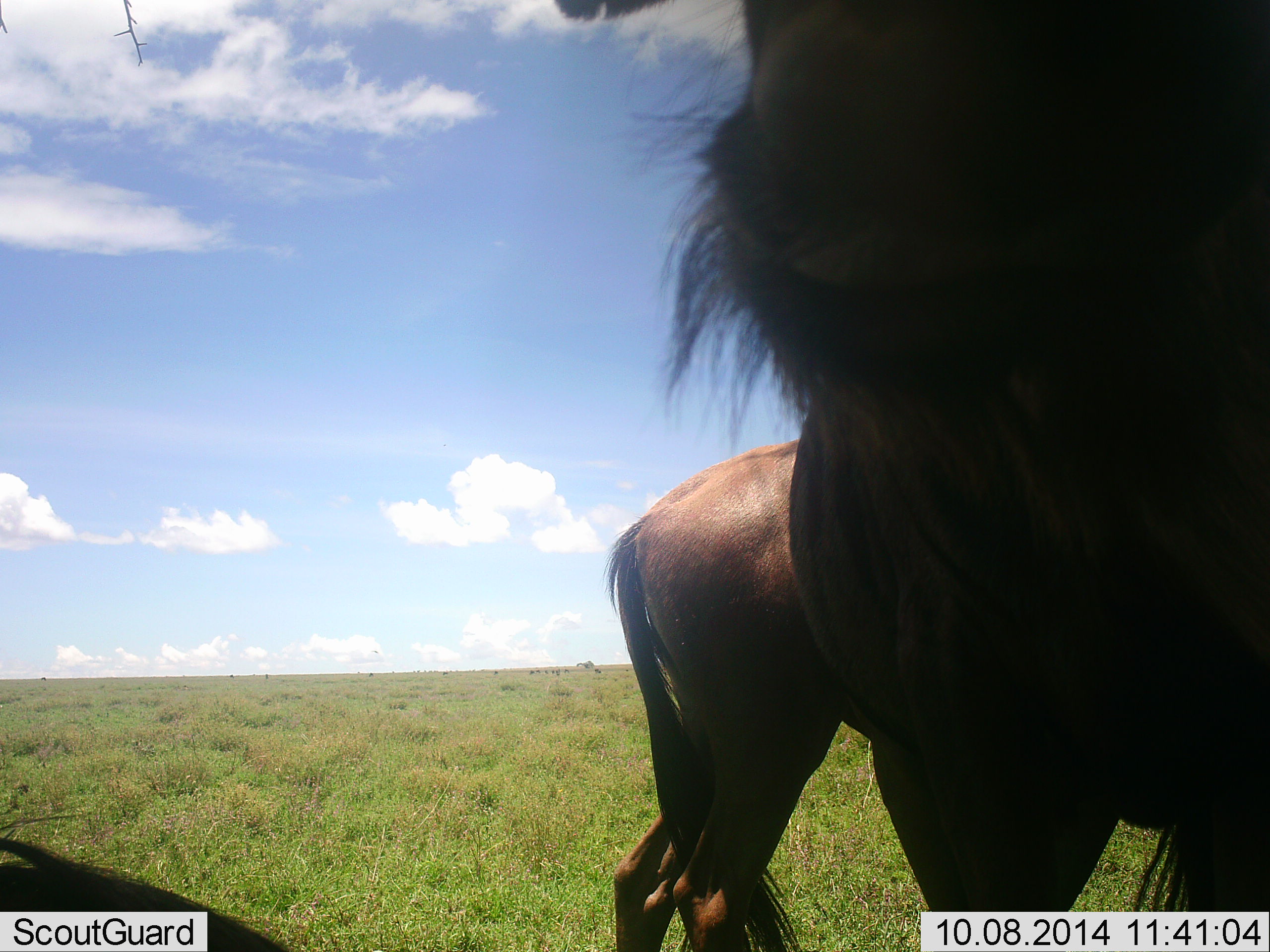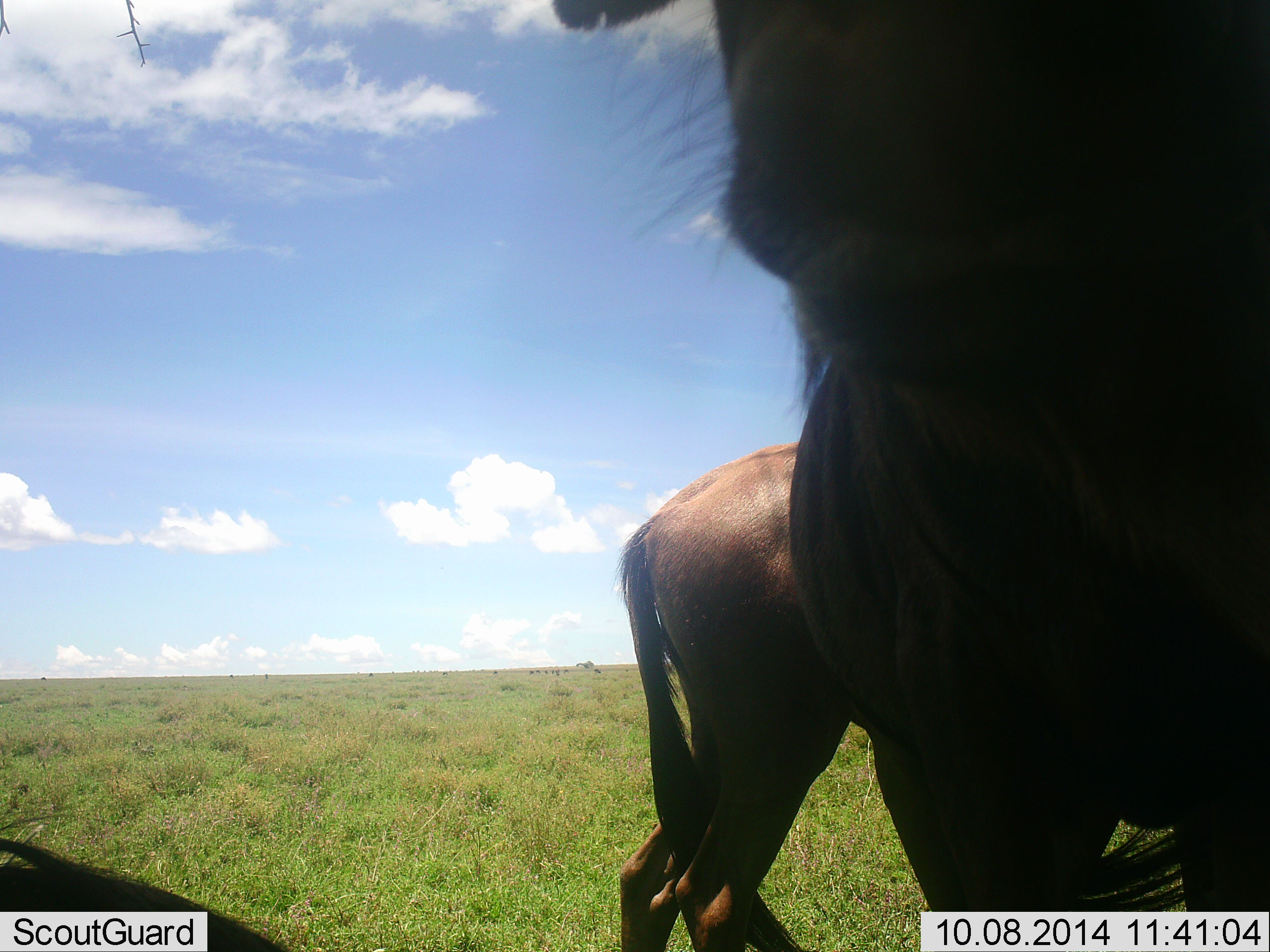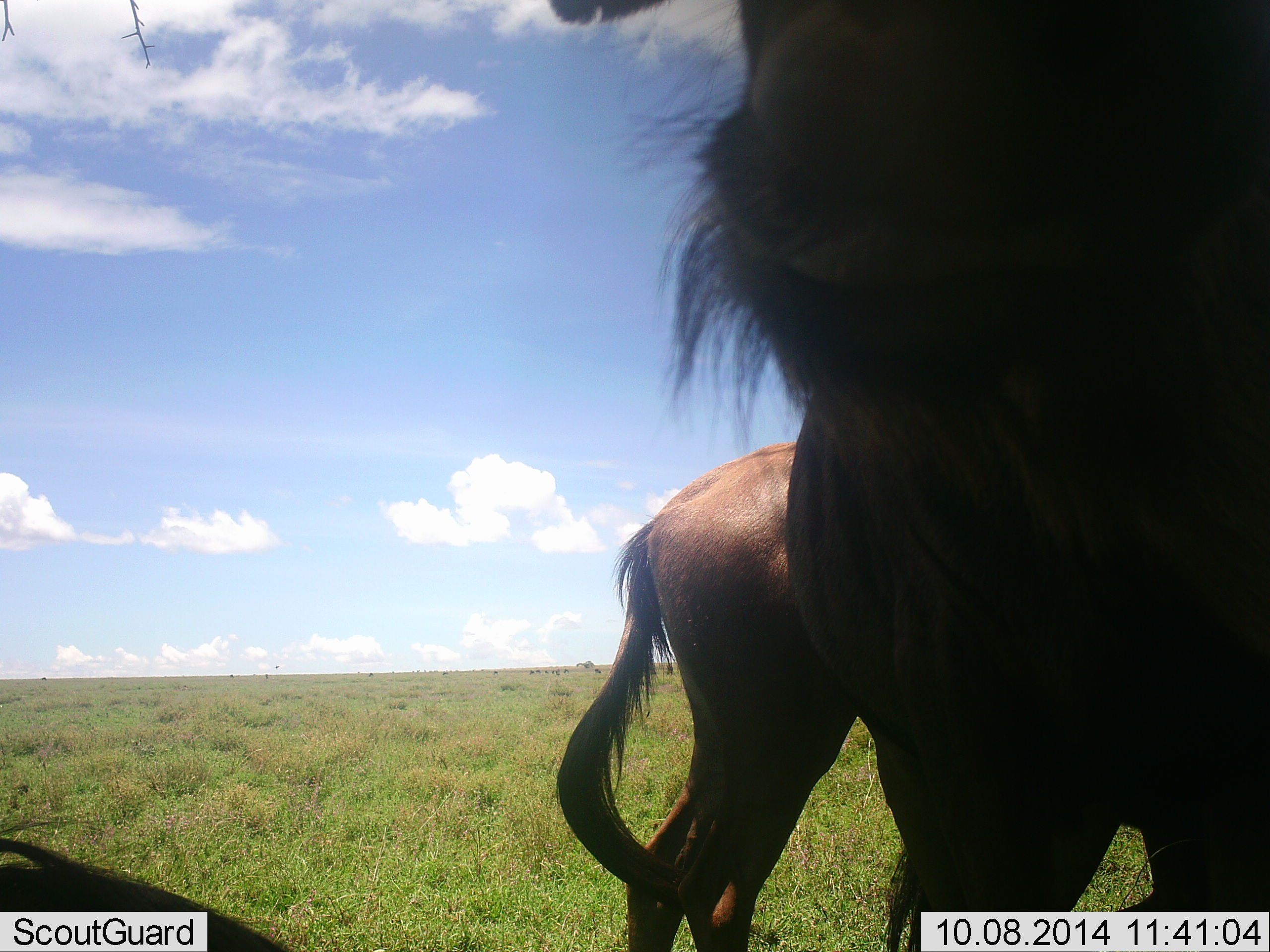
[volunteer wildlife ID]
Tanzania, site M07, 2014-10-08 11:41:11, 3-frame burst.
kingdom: Animalia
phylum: Chordata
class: Mammalia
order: Artiodactyla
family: Bovidae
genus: Connochaetes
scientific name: Connochaetes taurinus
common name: blue wildebeest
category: wildebeest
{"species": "wildebeest (blue wildebeest) (Connochaetes taurinus)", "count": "2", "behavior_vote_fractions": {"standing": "90%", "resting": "20%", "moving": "10%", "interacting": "0%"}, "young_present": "0%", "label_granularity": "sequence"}